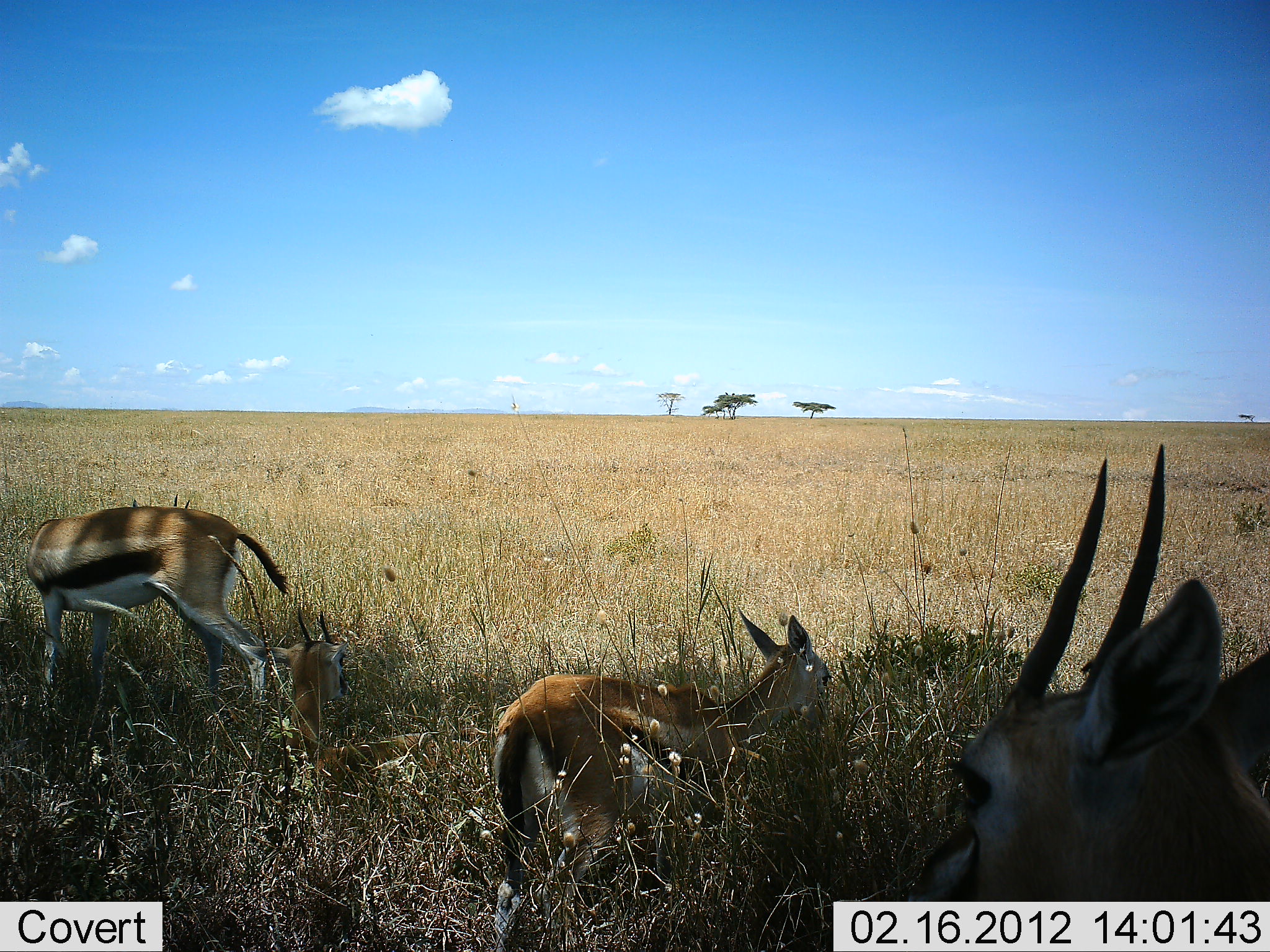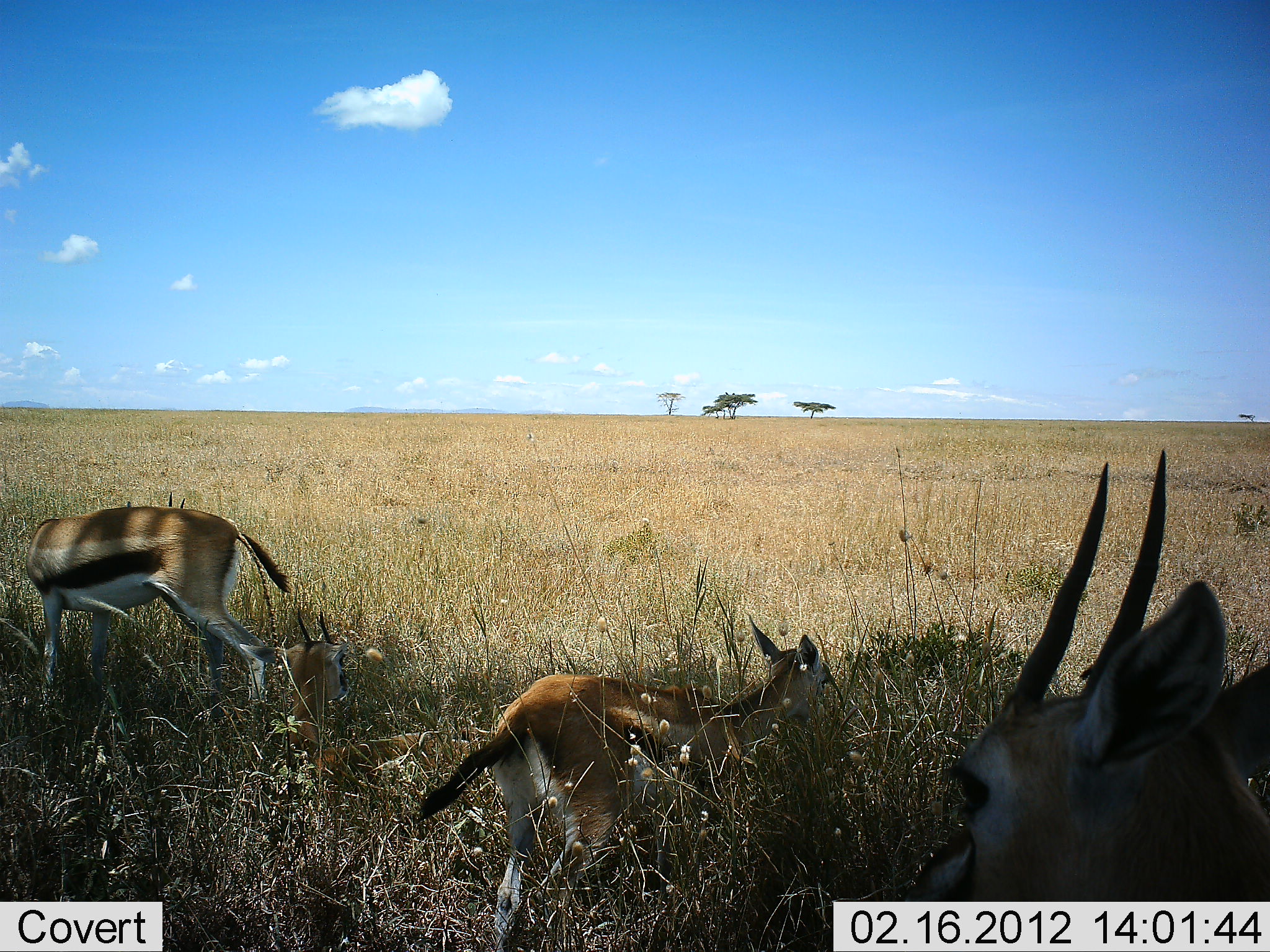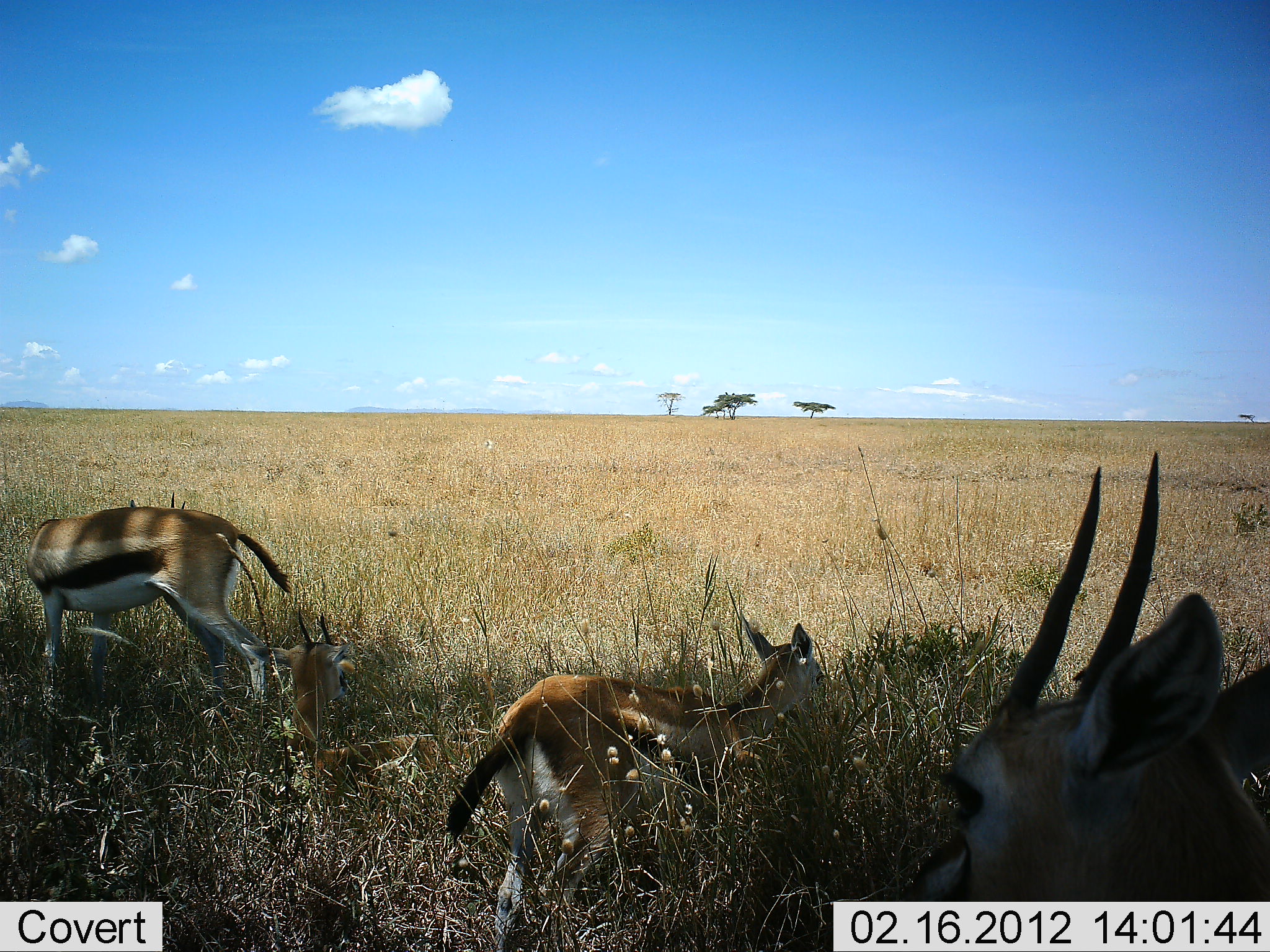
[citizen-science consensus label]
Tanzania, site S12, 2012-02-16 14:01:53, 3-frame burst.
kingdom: Animalia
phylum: Chordata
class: Mammalia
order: Artiodactyla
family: Bovidae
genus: Eudorcas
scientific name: Eudorcas thomsonii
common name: thomson's gazelle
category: gazellethomsons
Gazellethomsons (thomson's gazelle) (Eudorcas thomsonii), count 3. Behavior (volunteer vote fractions): standing 67%, resting 44%, moving 0%, interacting 0%. Young present (vote fraction): 33%. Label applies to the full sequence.